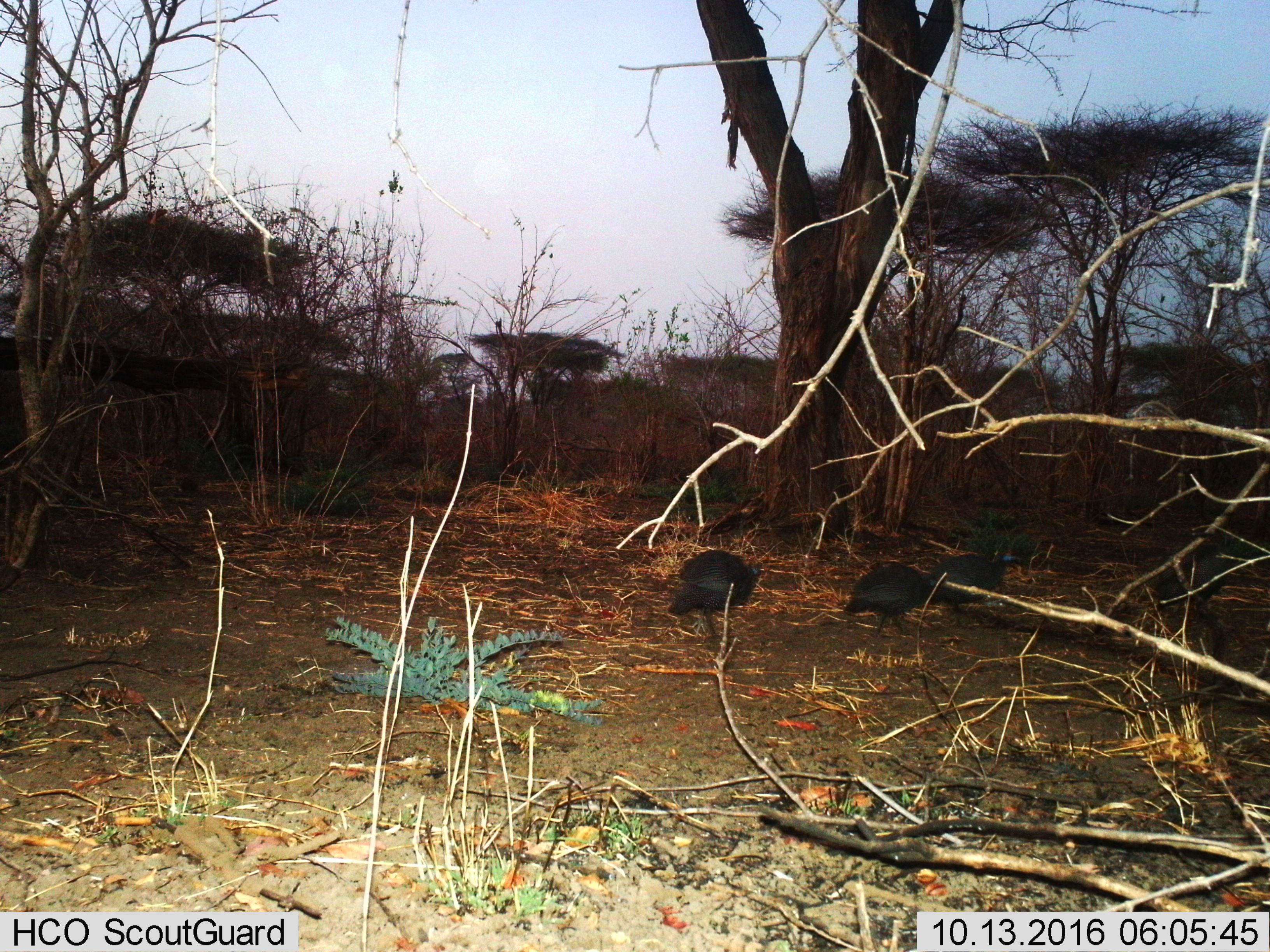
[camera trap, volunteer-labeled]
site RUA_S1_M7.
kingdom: Animalia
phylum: Chordata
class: Aves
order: Galliformes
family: Numididae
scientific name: Numididae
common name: guineafowl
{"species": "guineafowl (Numididae)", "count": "3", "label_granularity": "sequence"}